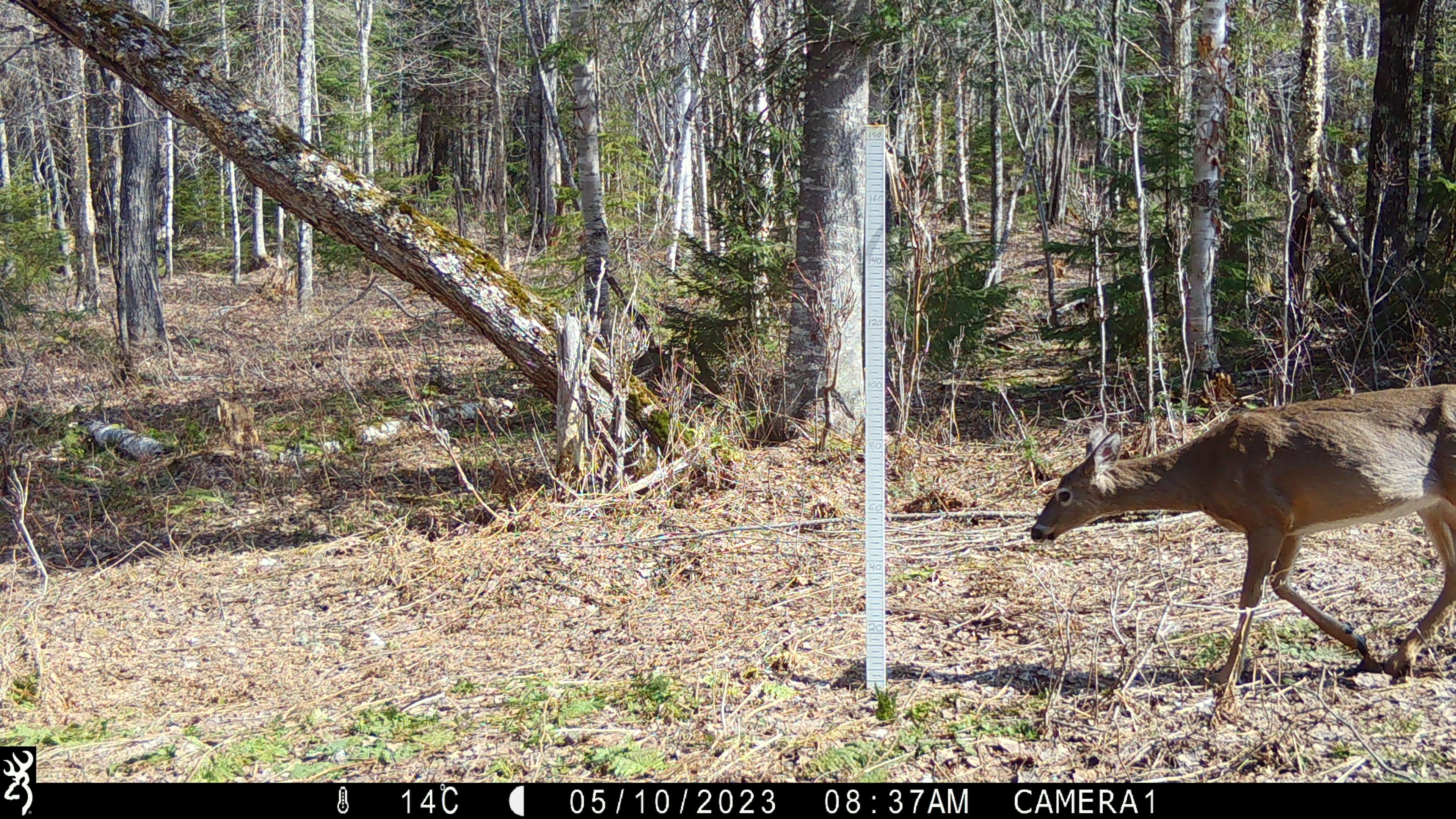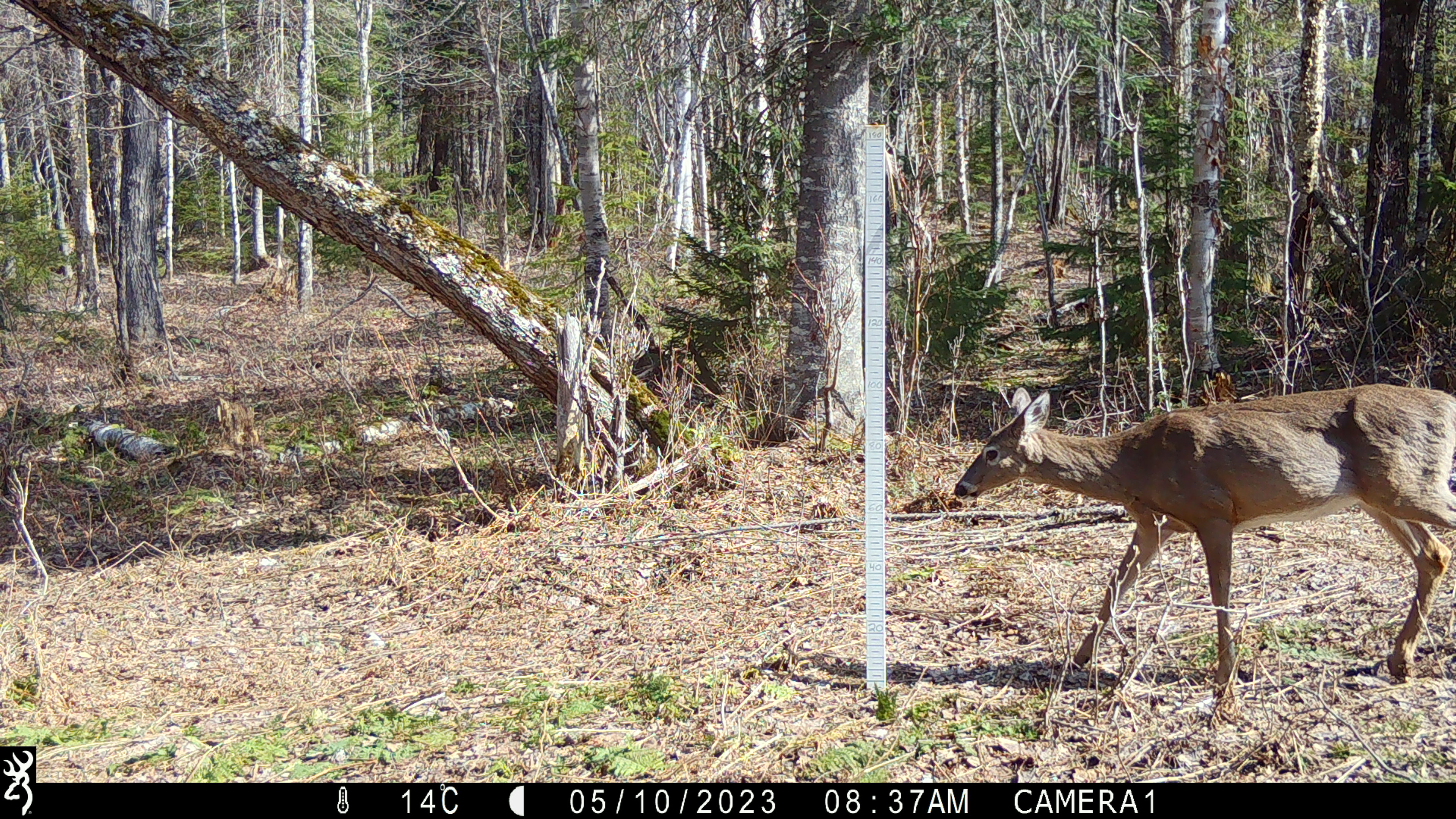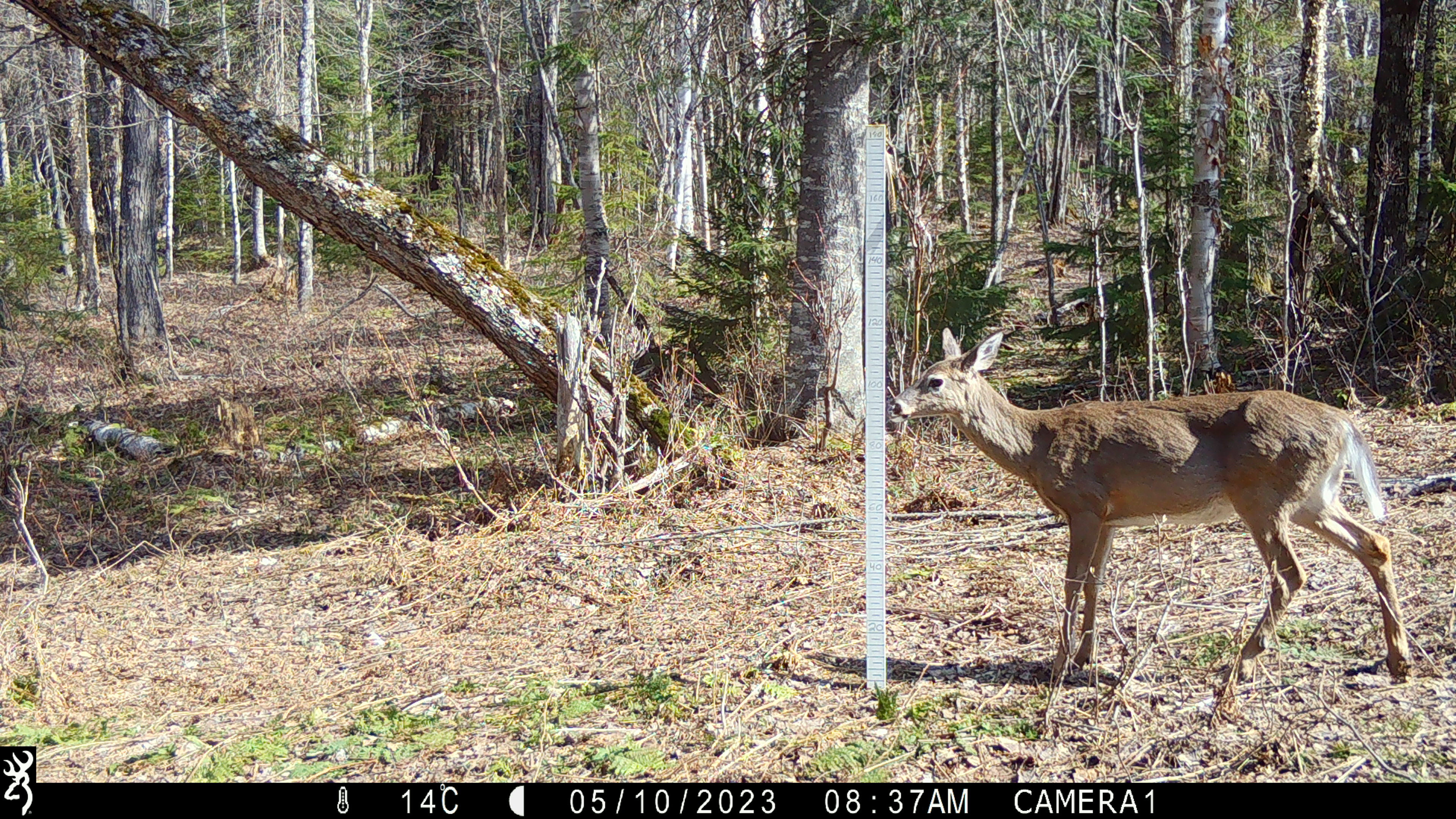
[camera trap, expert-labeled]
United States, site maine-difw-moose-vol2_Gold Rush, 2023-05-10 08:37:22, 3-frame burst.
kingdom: Animalia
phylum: Chordata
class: Mammalia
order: Artiodactyla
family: Cervidae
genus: Odocoileus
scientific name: Odocoileus virginianus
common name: white-tailed deer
White-tailed deer (Odocoileus virginianus).